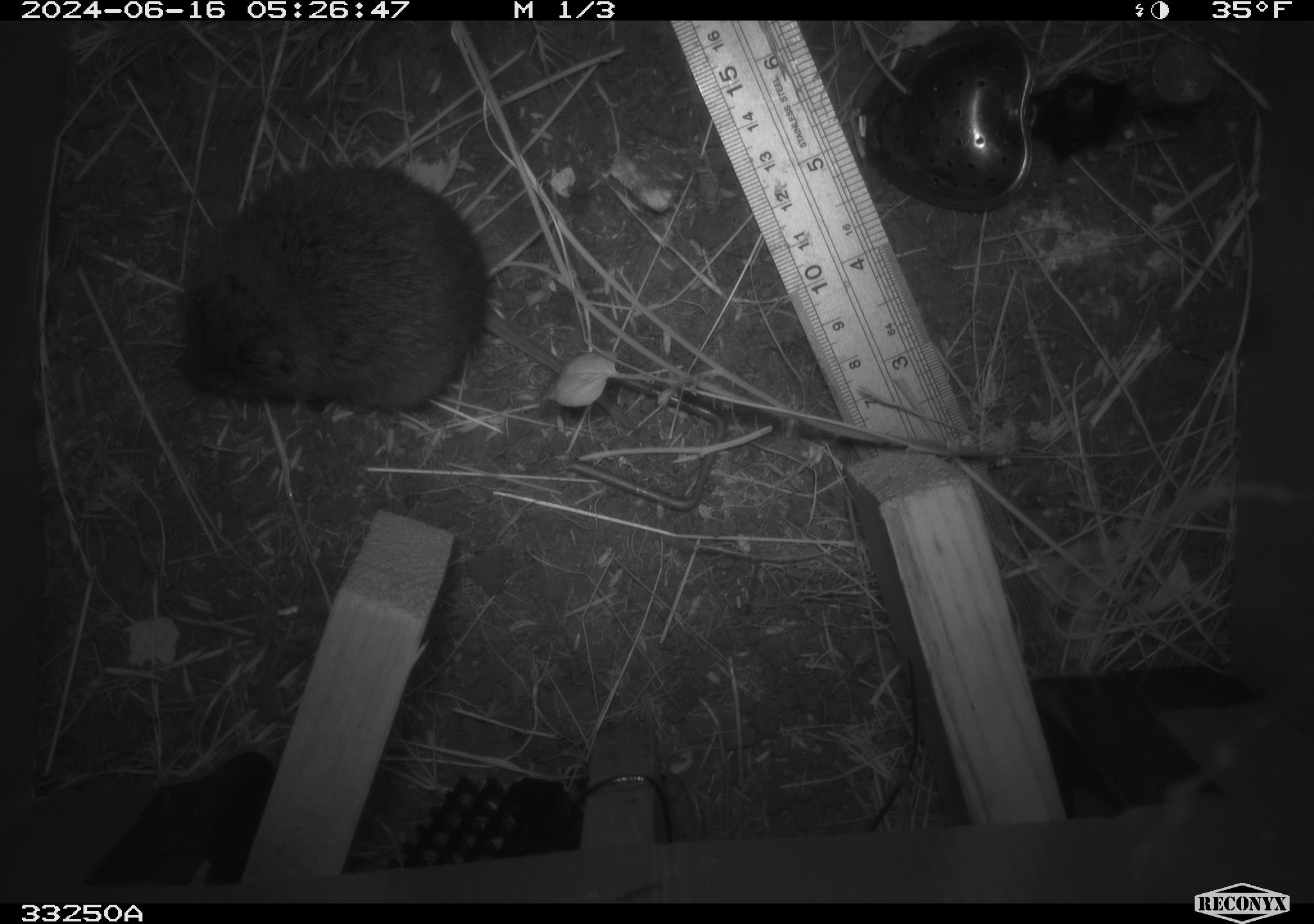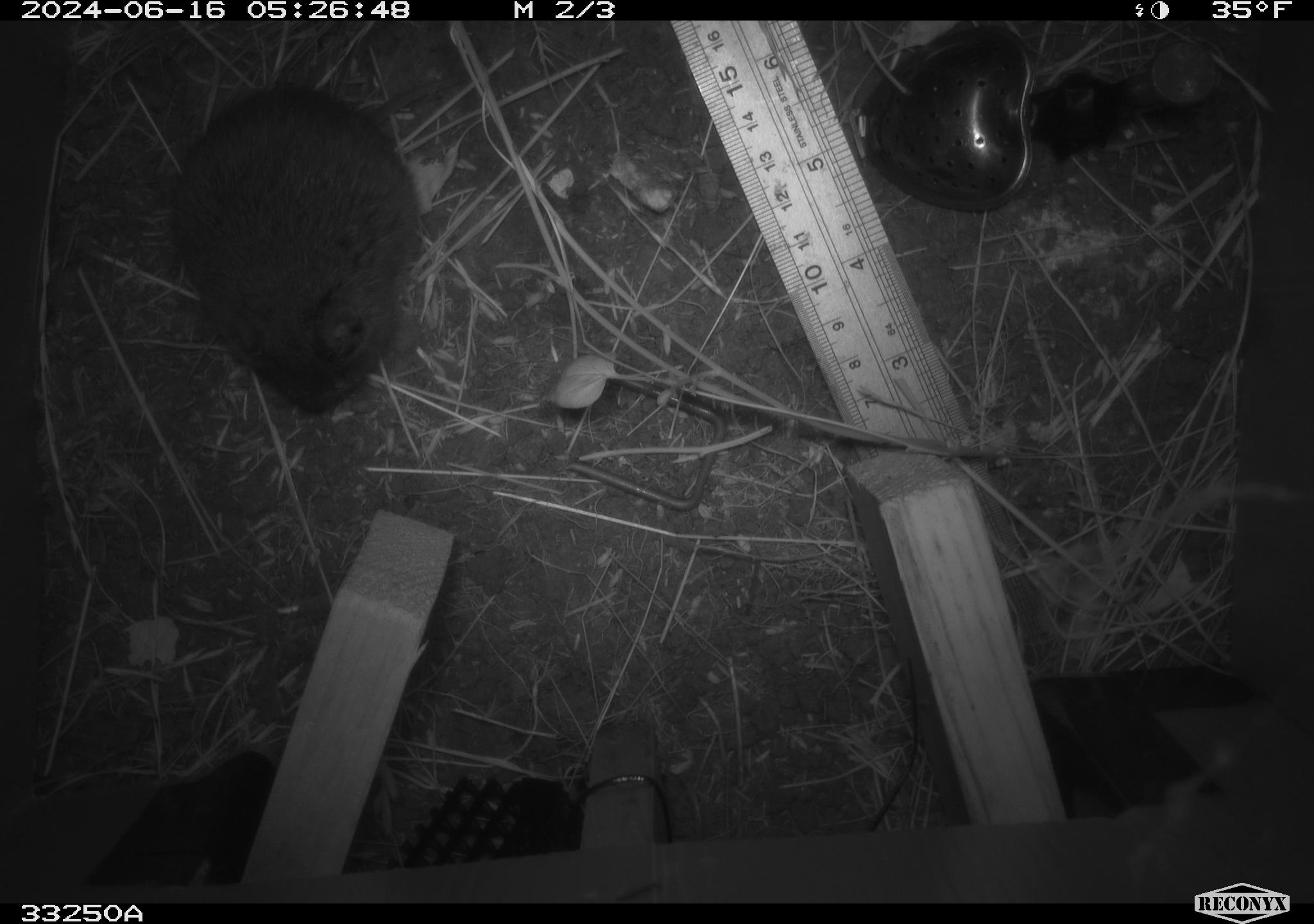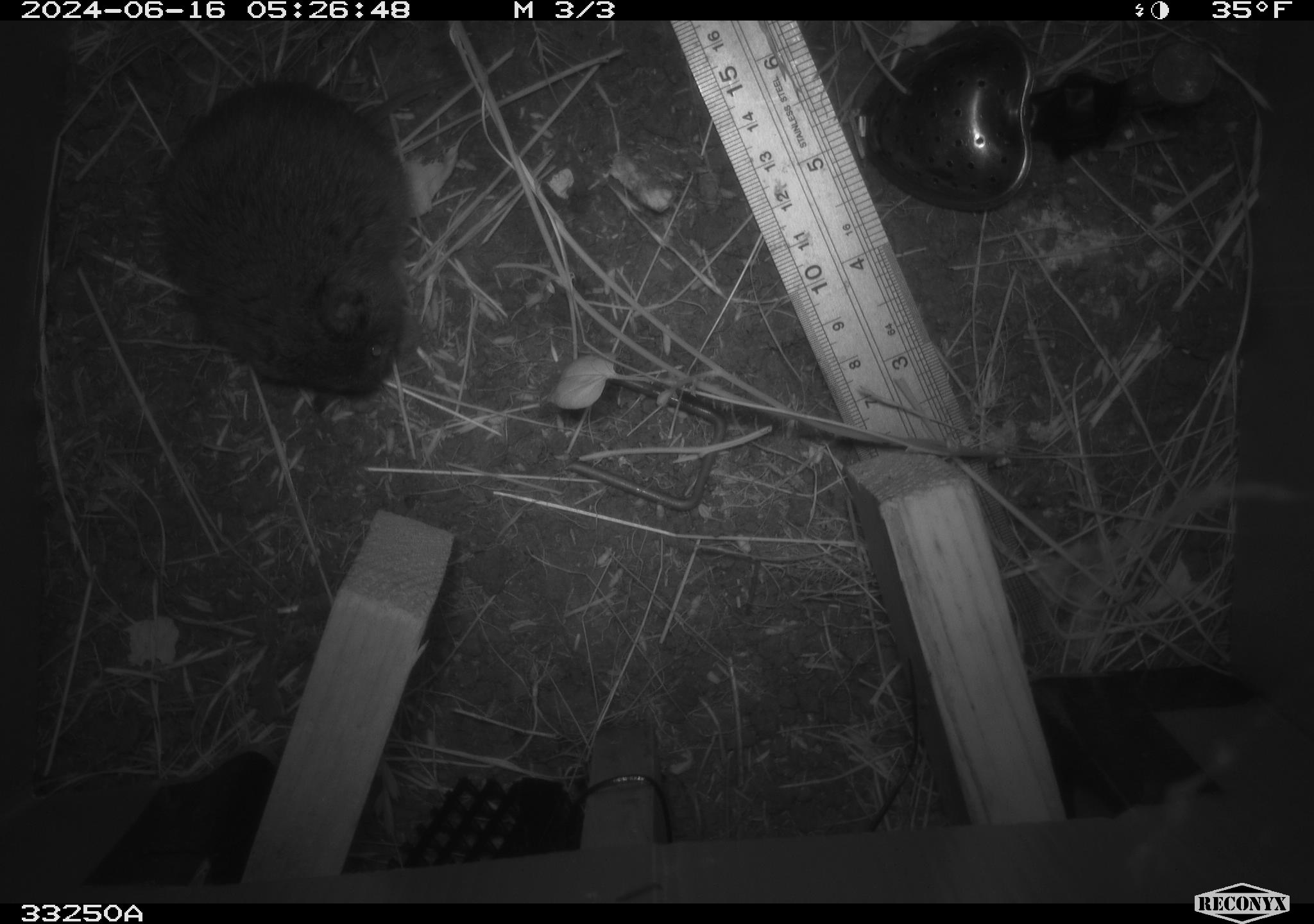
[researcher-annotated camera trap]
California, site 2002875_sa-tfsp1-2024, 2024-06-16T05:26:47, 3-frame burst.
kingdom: Animalia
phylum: Chordata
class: Mammalia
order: Rodentia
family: Cricetidae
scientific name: Arvicolinae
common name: voles, lemmings, and muskrats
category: arvicolinae subfamily